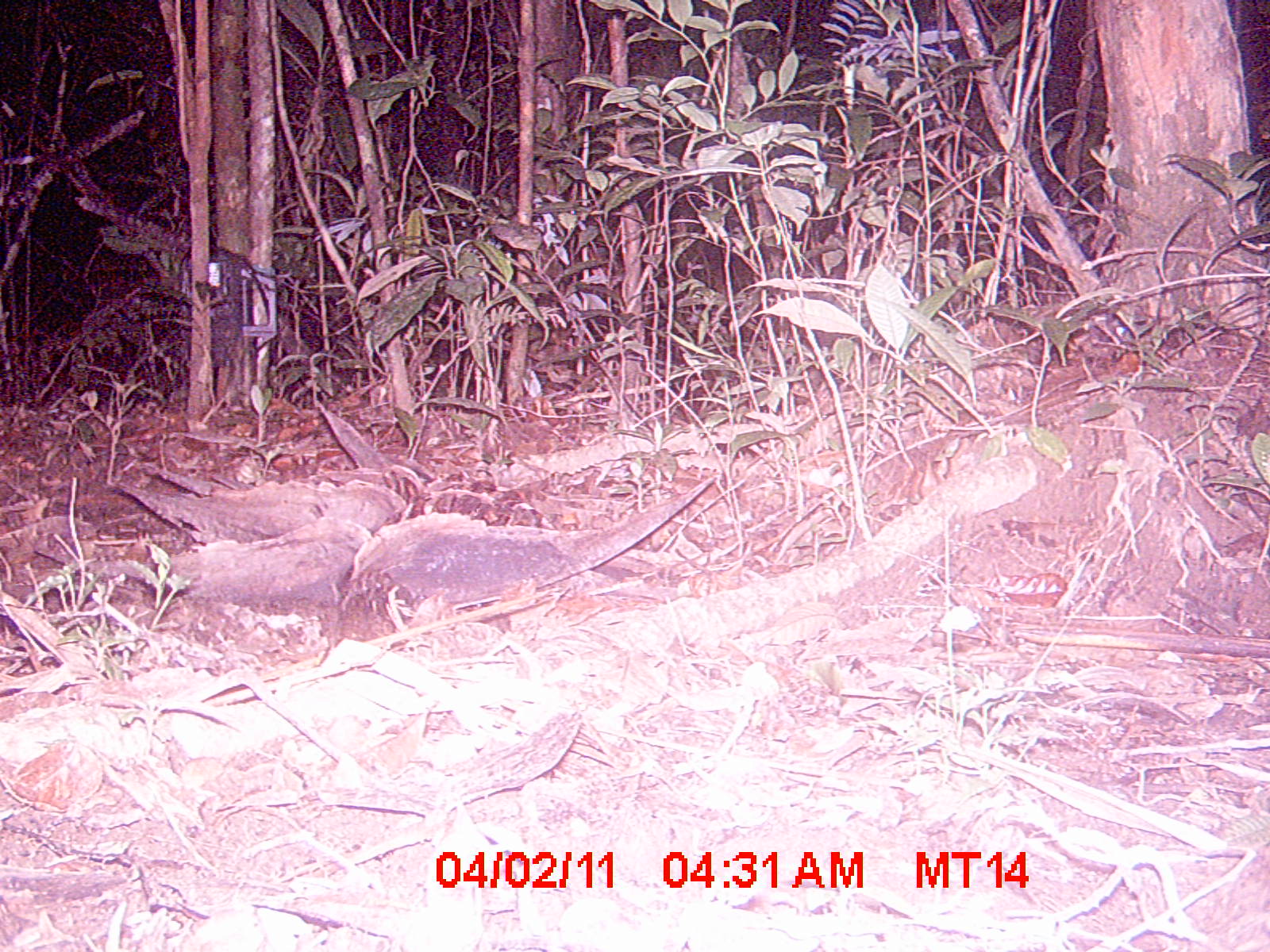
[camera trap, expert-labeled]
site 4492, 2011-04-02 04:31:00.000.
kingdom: Animalia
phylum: Chordata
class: Mammalia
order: Rodentia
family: Nesomyidae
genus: Eliurus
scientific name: Eliurus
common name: eliurus rat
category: eliurus spp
Eliurus spp (eliurus rat) (Eliurus), count 1.